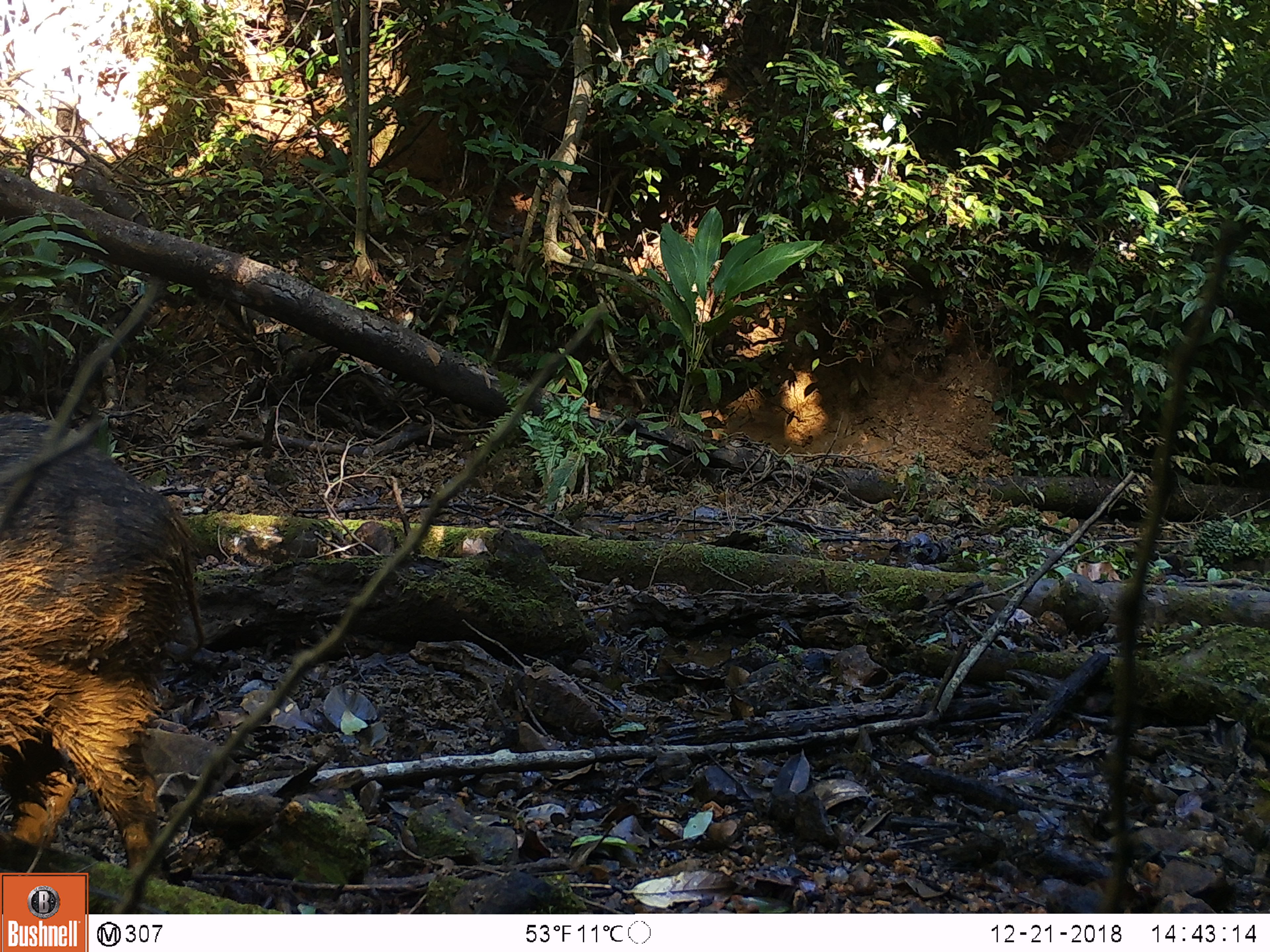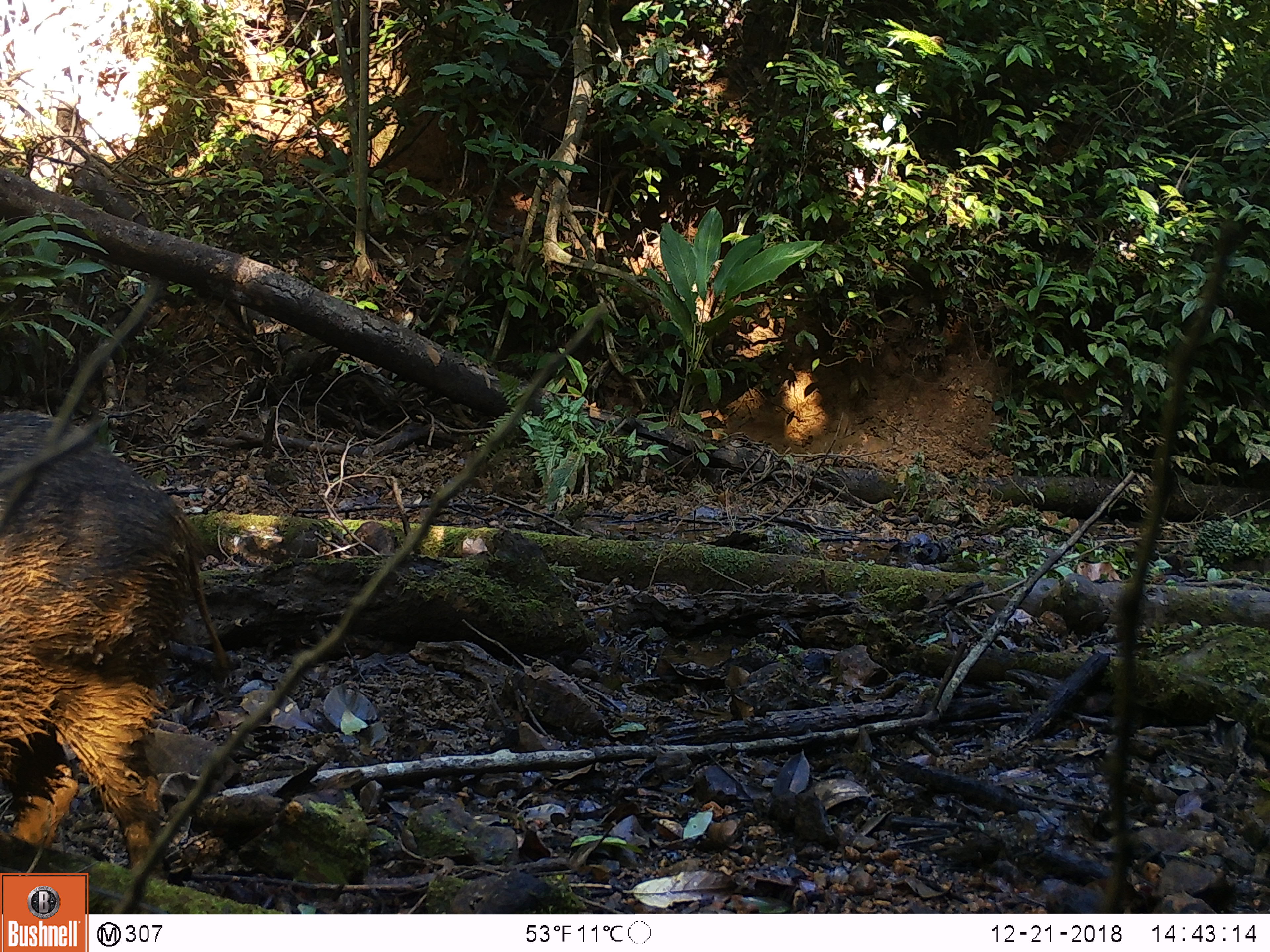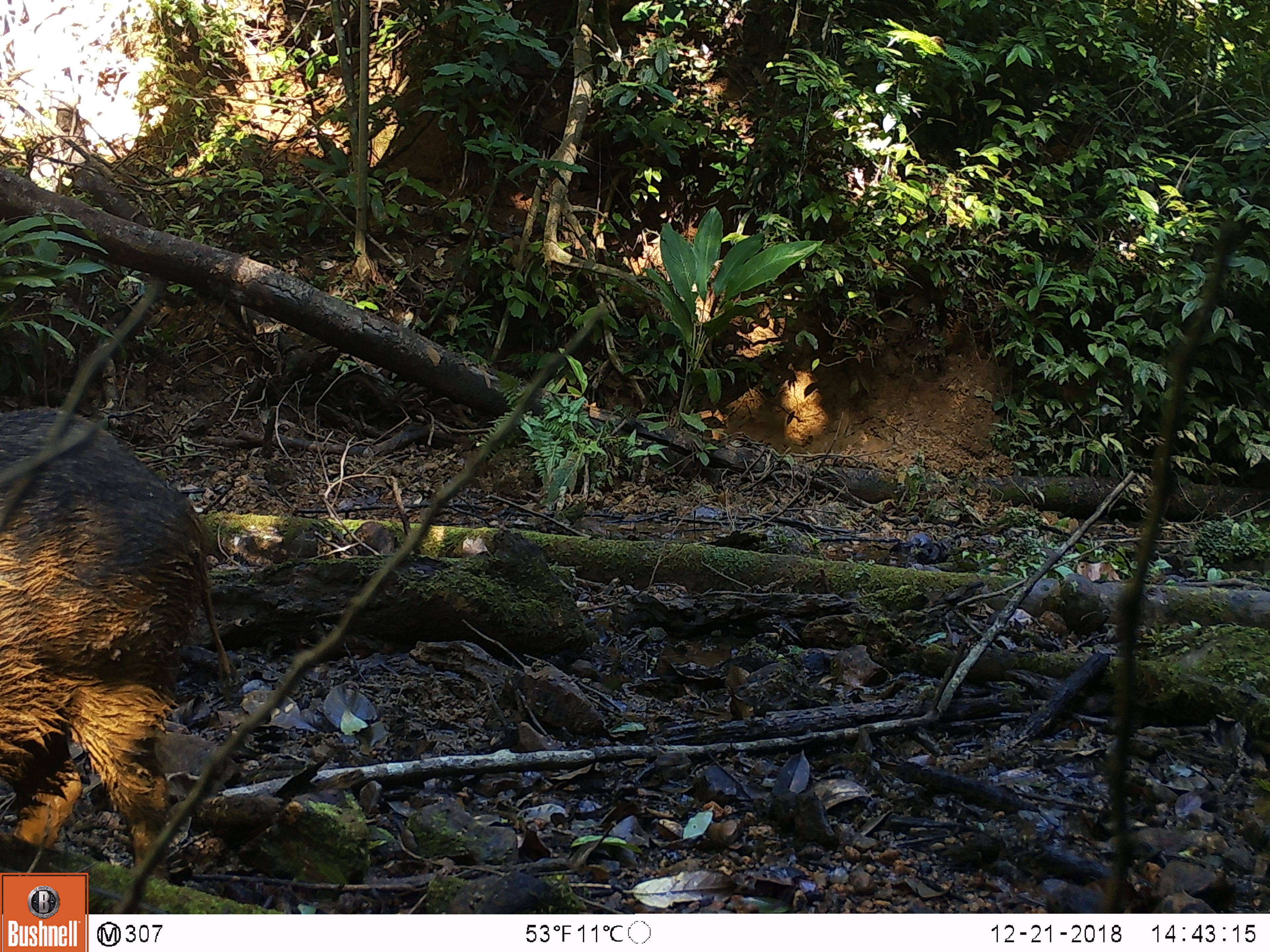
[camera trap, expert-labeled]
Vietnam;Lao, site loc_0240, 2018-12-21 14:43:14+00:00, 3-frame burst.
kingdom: Animalia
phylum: Chordata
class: Mammalia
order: Artiodactyla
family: Suidae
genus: Sus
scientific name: Sus scrofa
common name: eurasian wild pig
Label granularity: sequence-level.